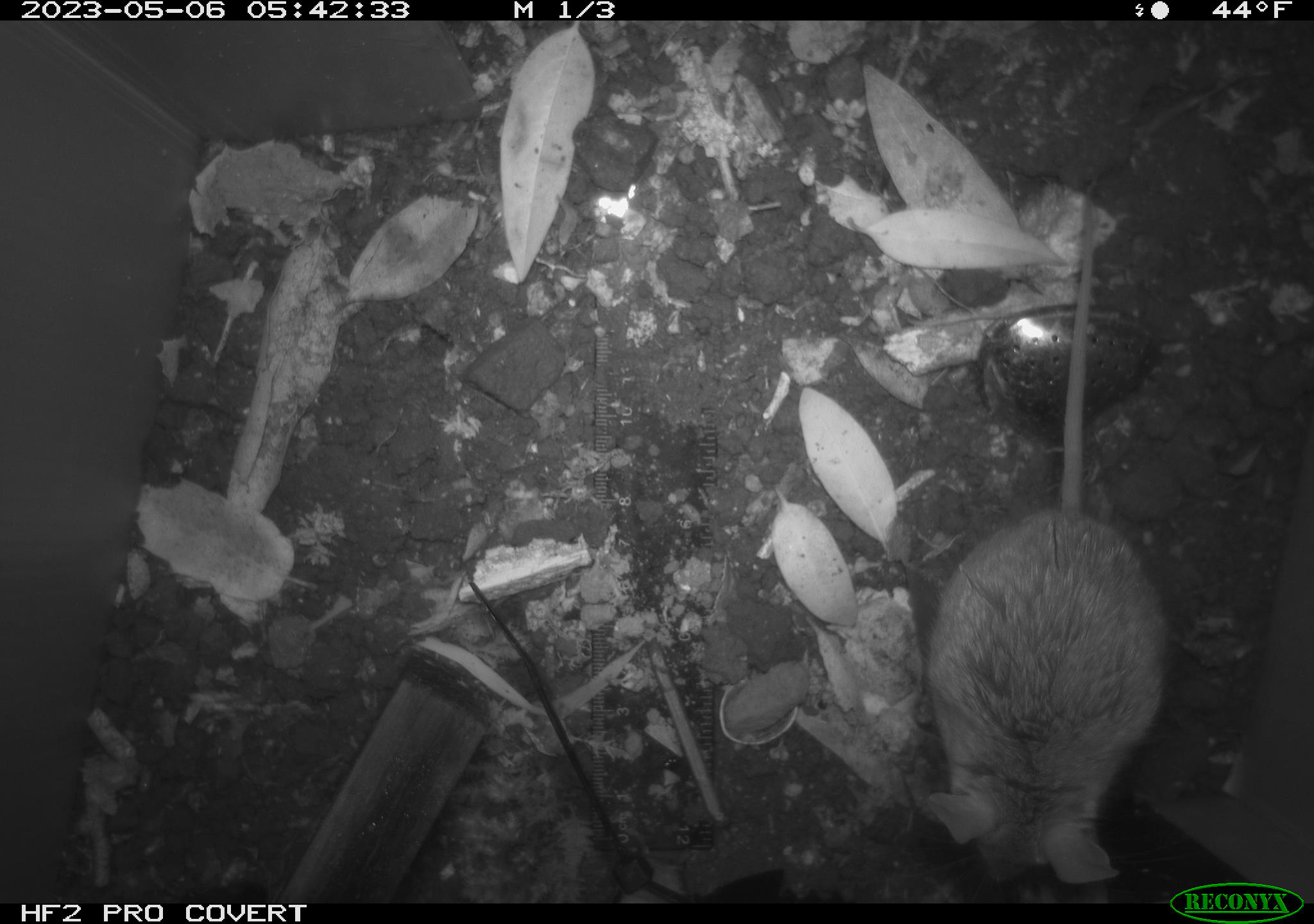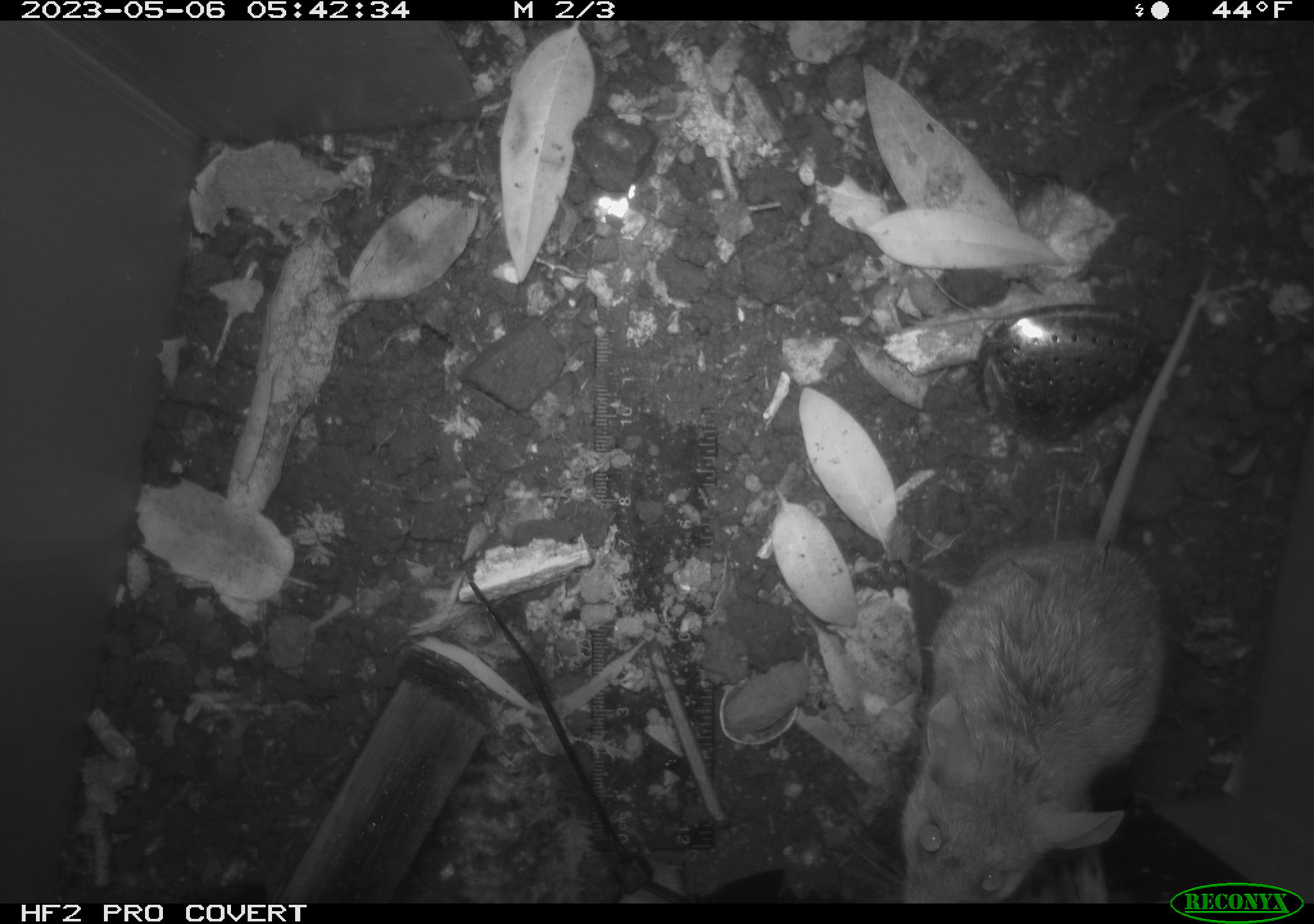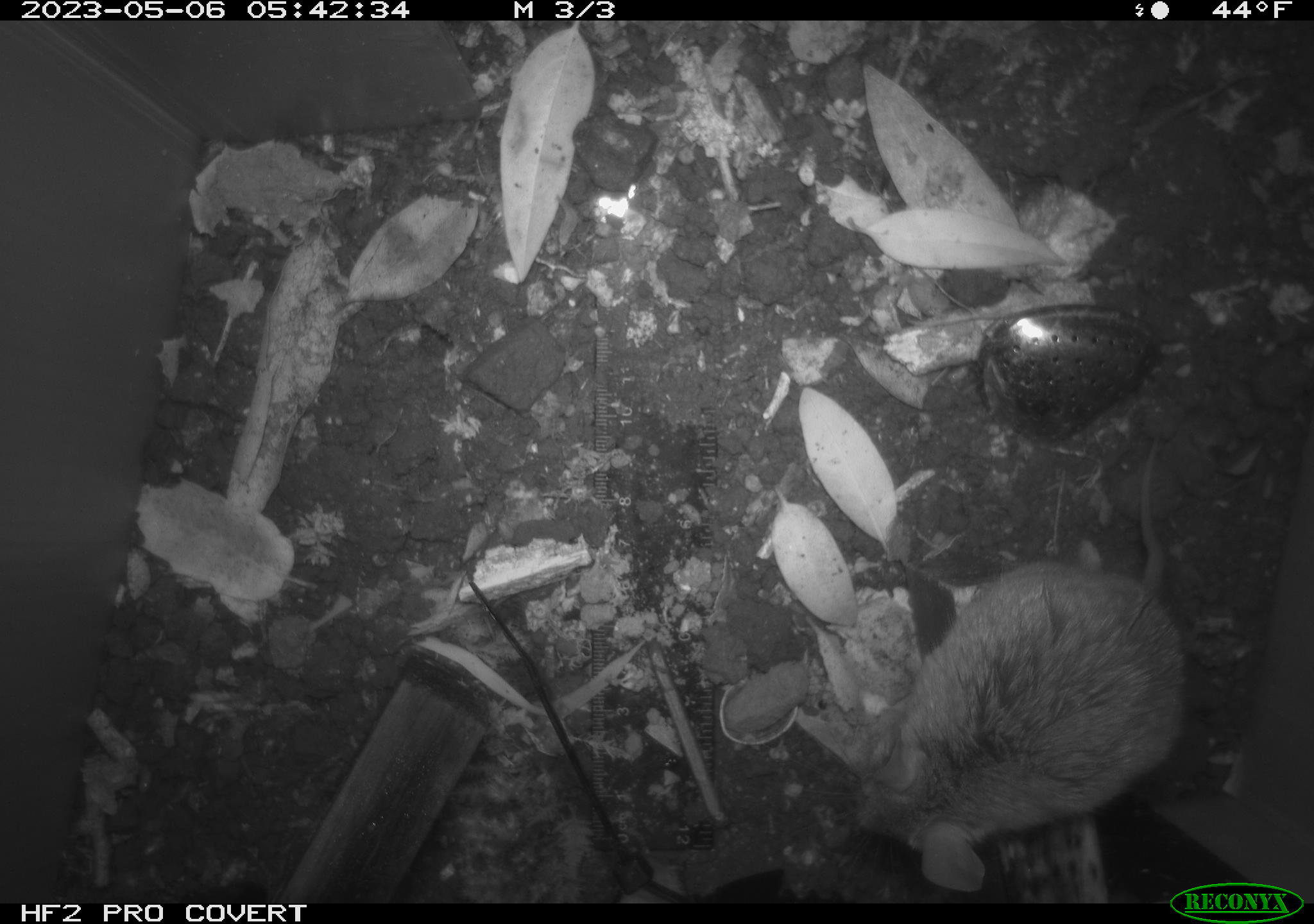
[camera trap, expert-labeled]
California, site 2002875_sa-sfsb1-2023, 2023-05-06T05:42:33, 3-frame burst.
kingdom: Animalia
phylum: Chordata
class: Mammalia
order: Rodentia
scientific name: Rodentia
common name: mouse species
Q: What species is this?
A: Mouse species (Rodentia).